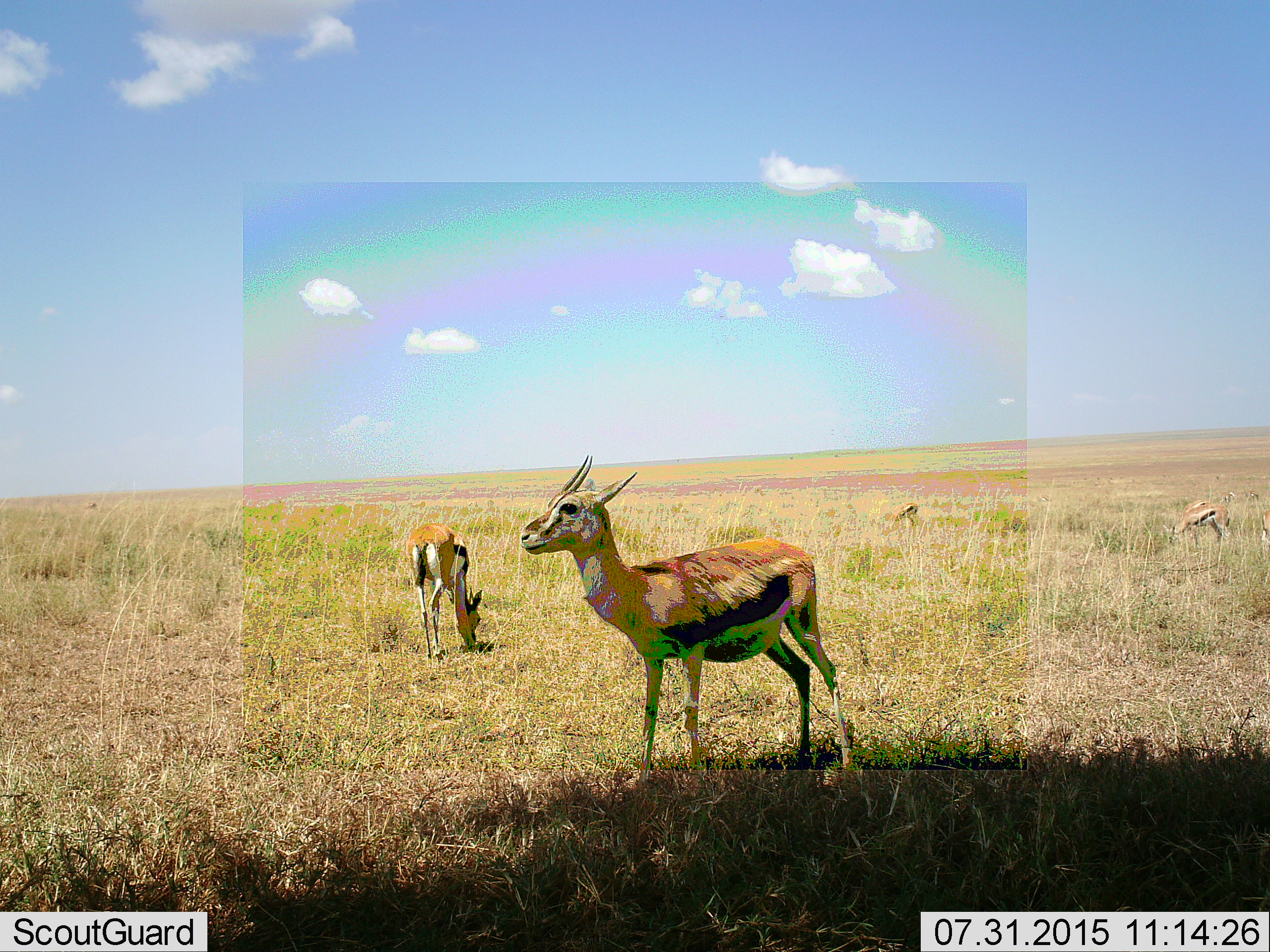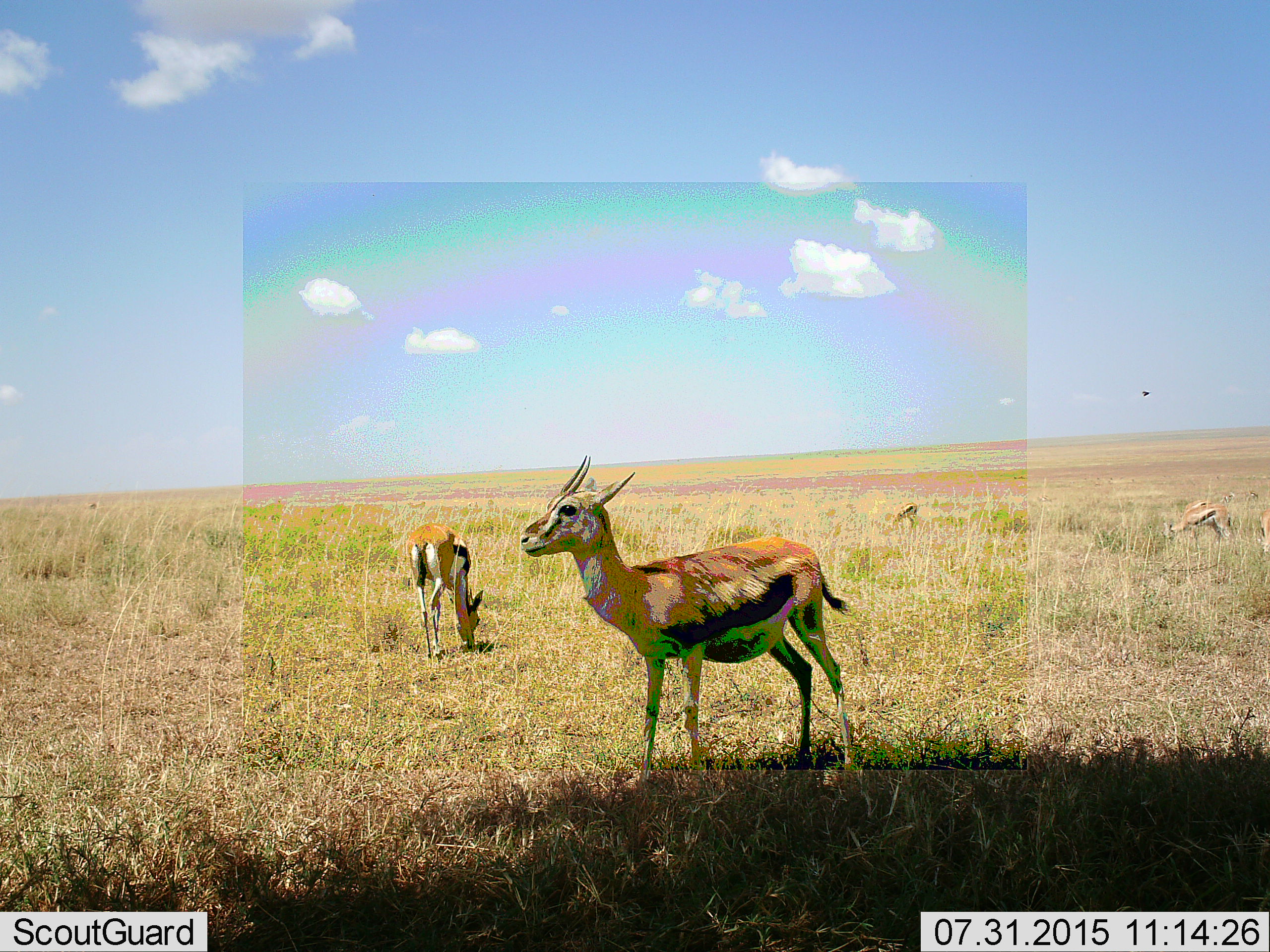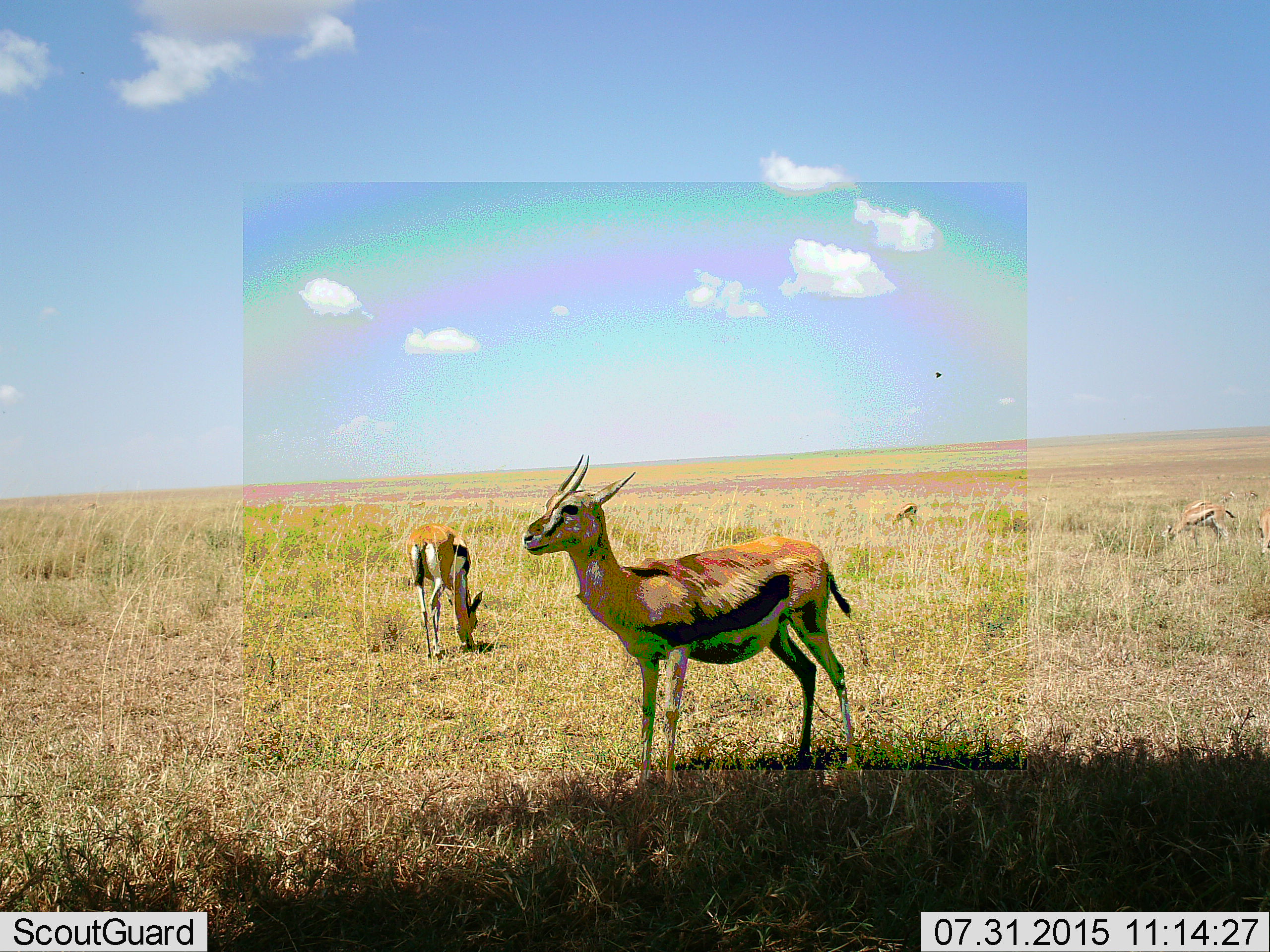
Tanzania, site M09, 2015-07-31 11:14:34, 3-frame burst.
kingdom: Animalia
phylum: Chordata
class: Mammalia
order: Artiodactyla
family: Bovidae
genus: Eudorcas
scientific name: Eudorcas thomsonii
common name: thomson's gazelle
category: gazellethomsons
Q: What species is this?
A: Gazellethomsons (thomson's gazelle) (Eudorcas thomsonii).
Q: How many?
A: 5.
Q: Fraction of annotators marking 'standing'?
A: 100%.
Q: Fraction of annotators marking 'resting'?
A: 10%.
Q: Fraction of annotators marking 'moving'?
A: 10%.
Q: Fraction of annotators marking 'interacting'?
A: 0%.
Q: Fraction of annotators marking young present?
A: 0%.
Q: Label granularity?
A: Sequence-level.